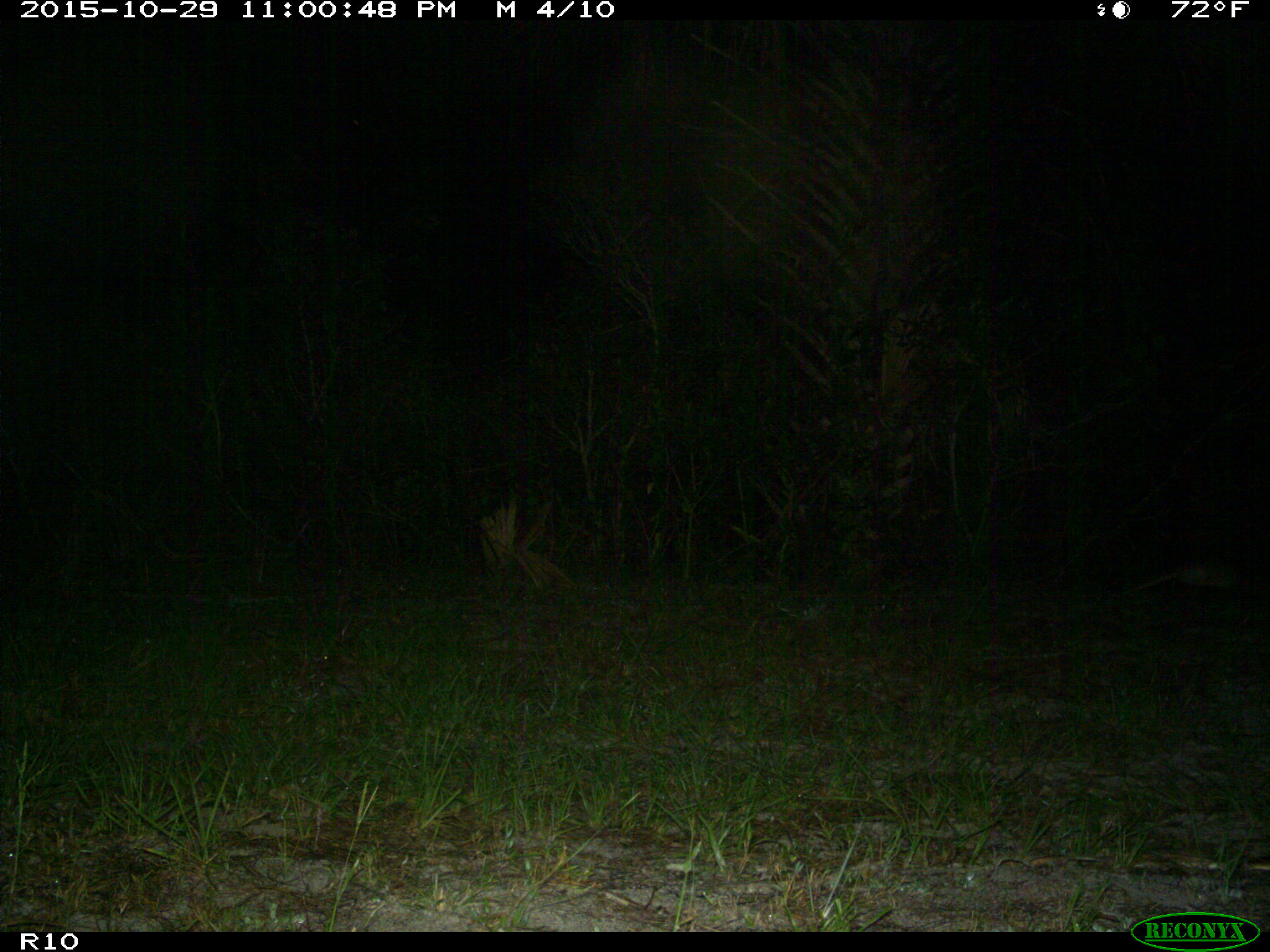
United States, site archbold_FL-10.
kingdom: Animalia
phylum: Chordata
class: Mammalia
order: Cingulata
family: Dasypodidae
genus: Dasypus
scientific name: Dasypus novemcinctus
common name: nine-banded armadillo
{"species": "Dasypus novemcinctus (nine-banded armadillo)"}